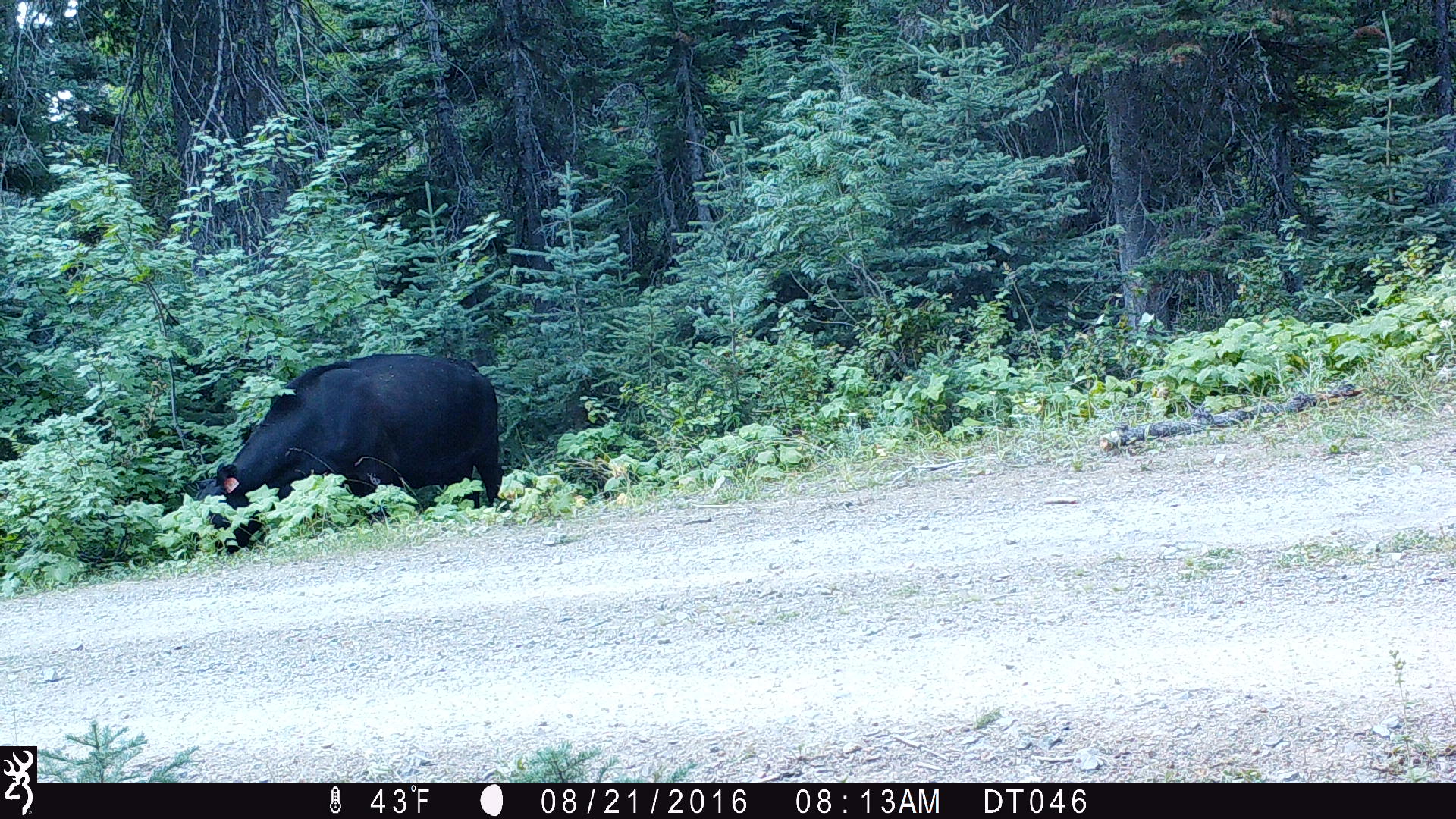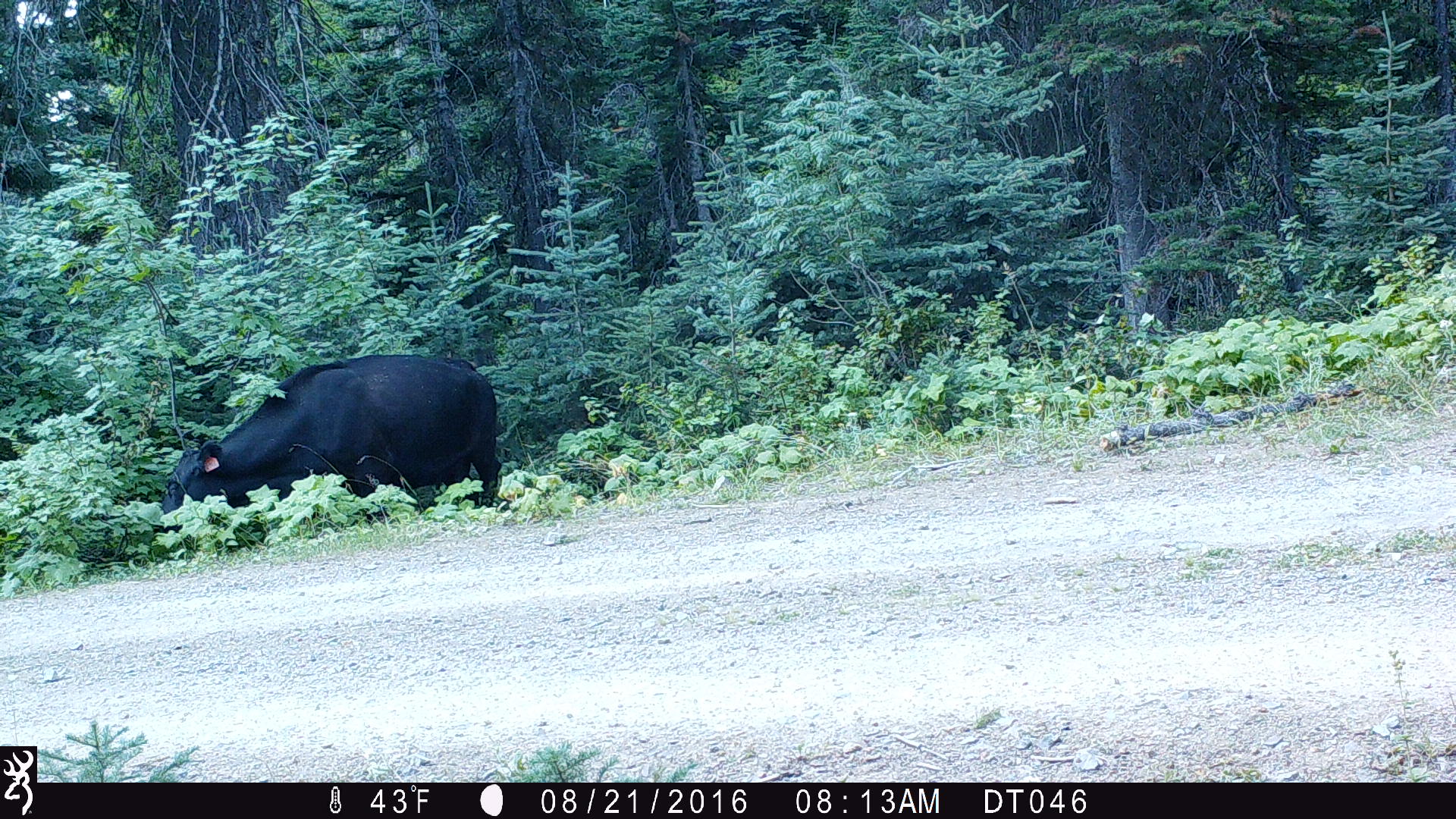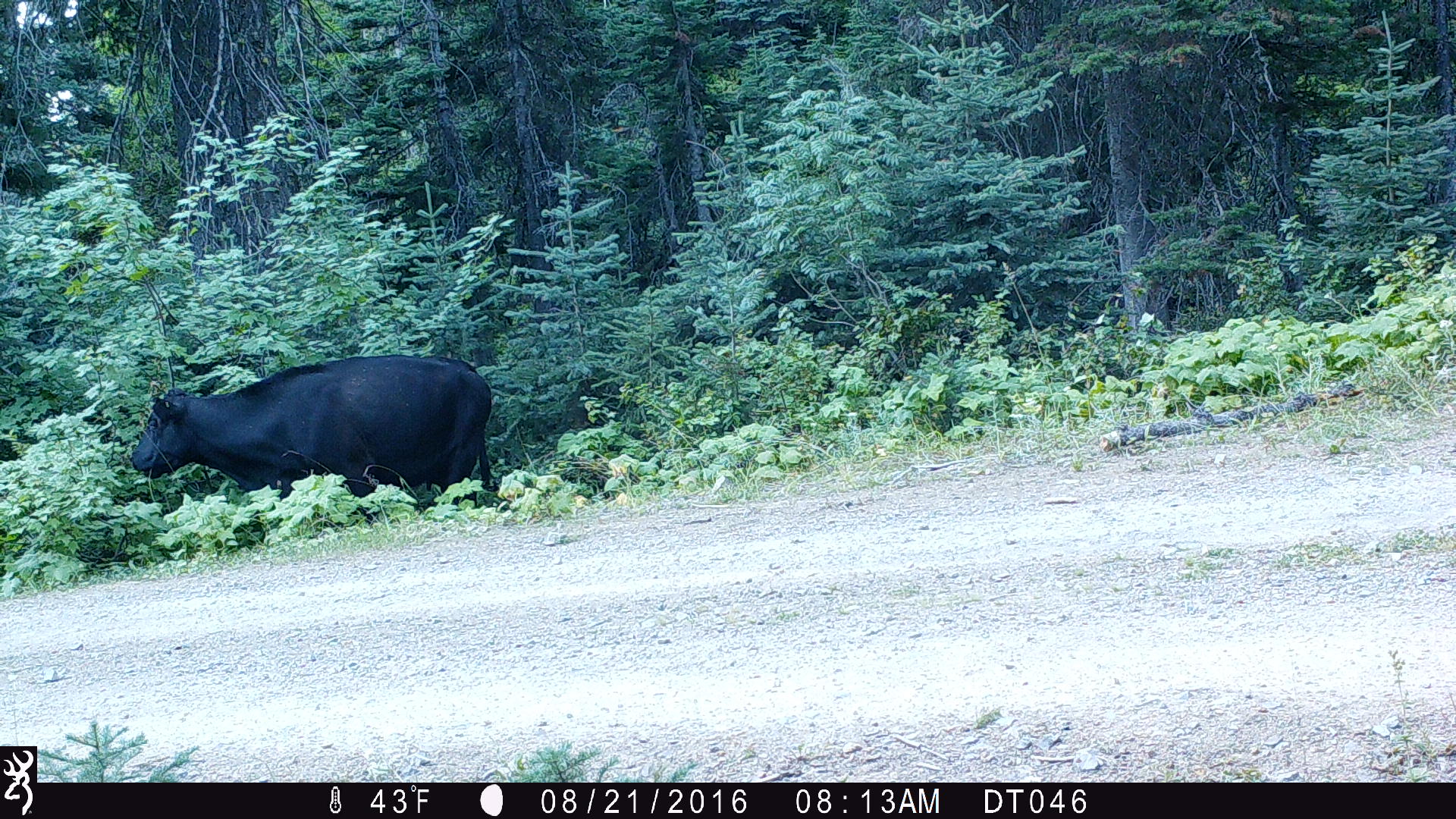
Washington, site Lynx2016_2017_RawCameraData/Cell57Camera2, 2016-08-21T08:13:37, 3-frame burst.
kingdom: Animalia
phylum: Chordata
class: Mammalia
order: Artiodactyla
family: Bovidae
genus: Bos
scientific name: Bos taurus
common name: domestic cattle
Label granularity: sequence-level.